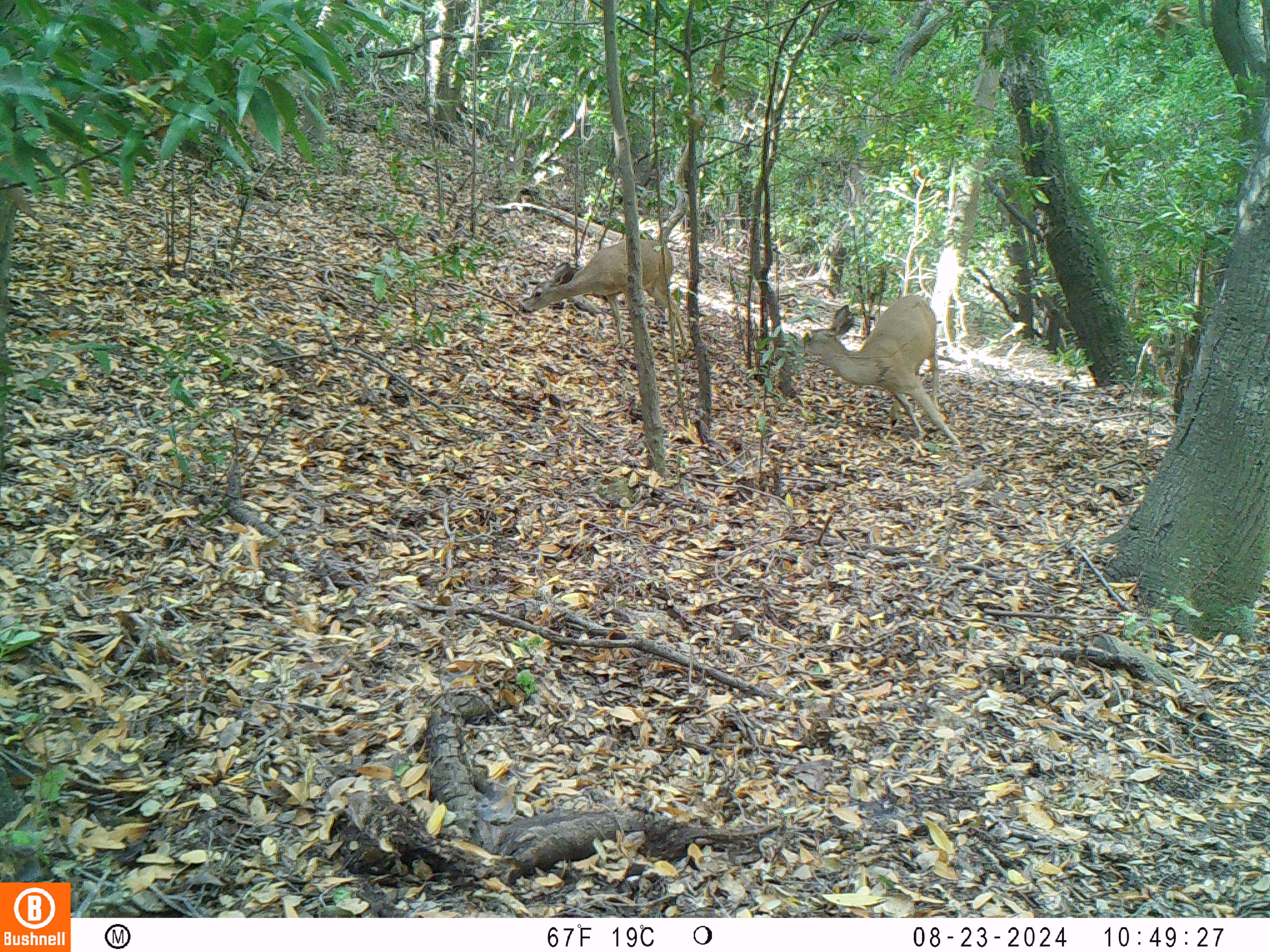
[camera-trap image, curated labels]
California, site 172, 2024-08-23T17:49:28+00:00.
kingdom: Animalia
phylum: Chordata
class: Mammalia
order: Artiodactyla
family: Cervidae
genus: Odocoileus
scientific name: Odocoileus hemionus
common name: mule deer